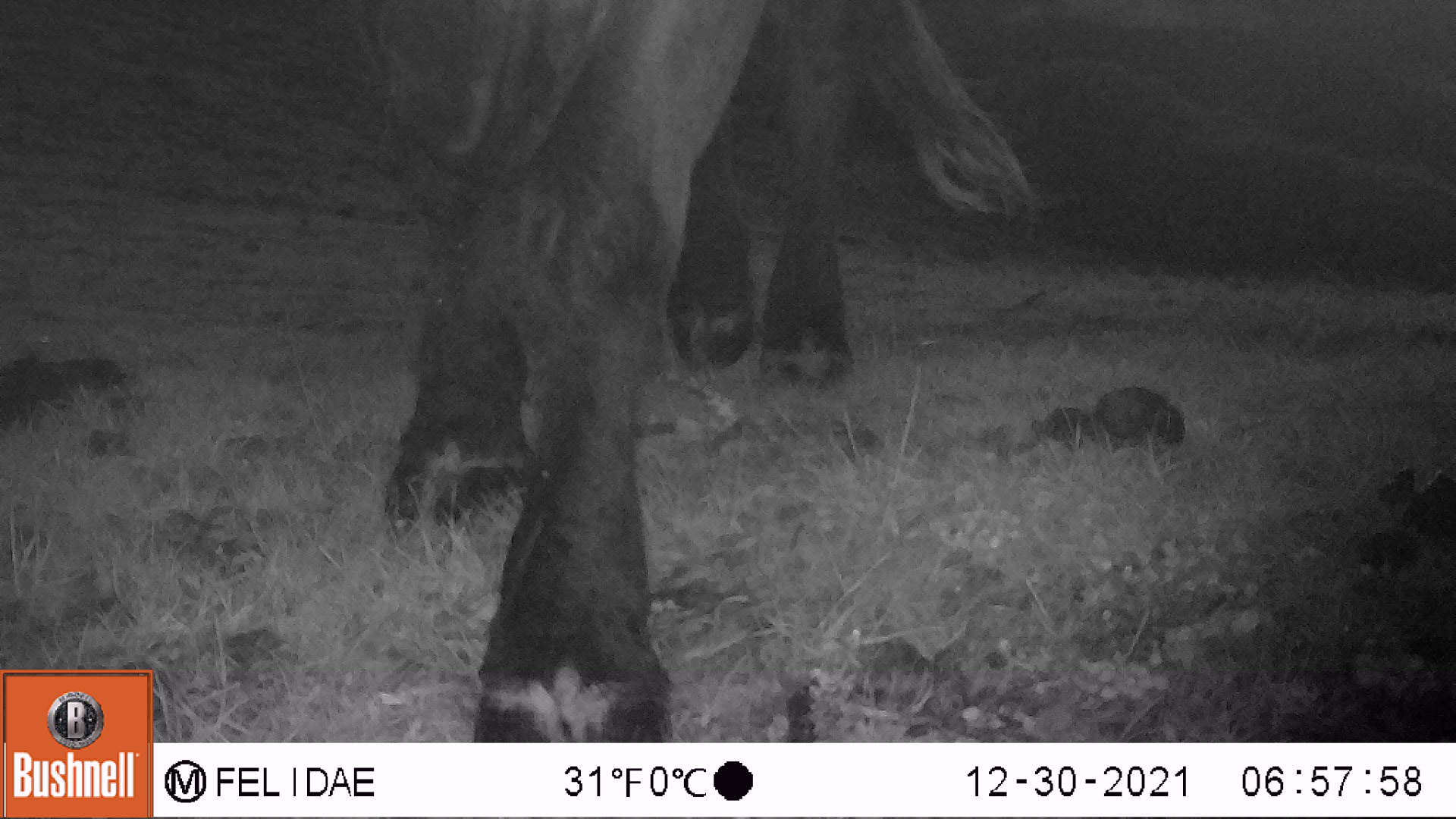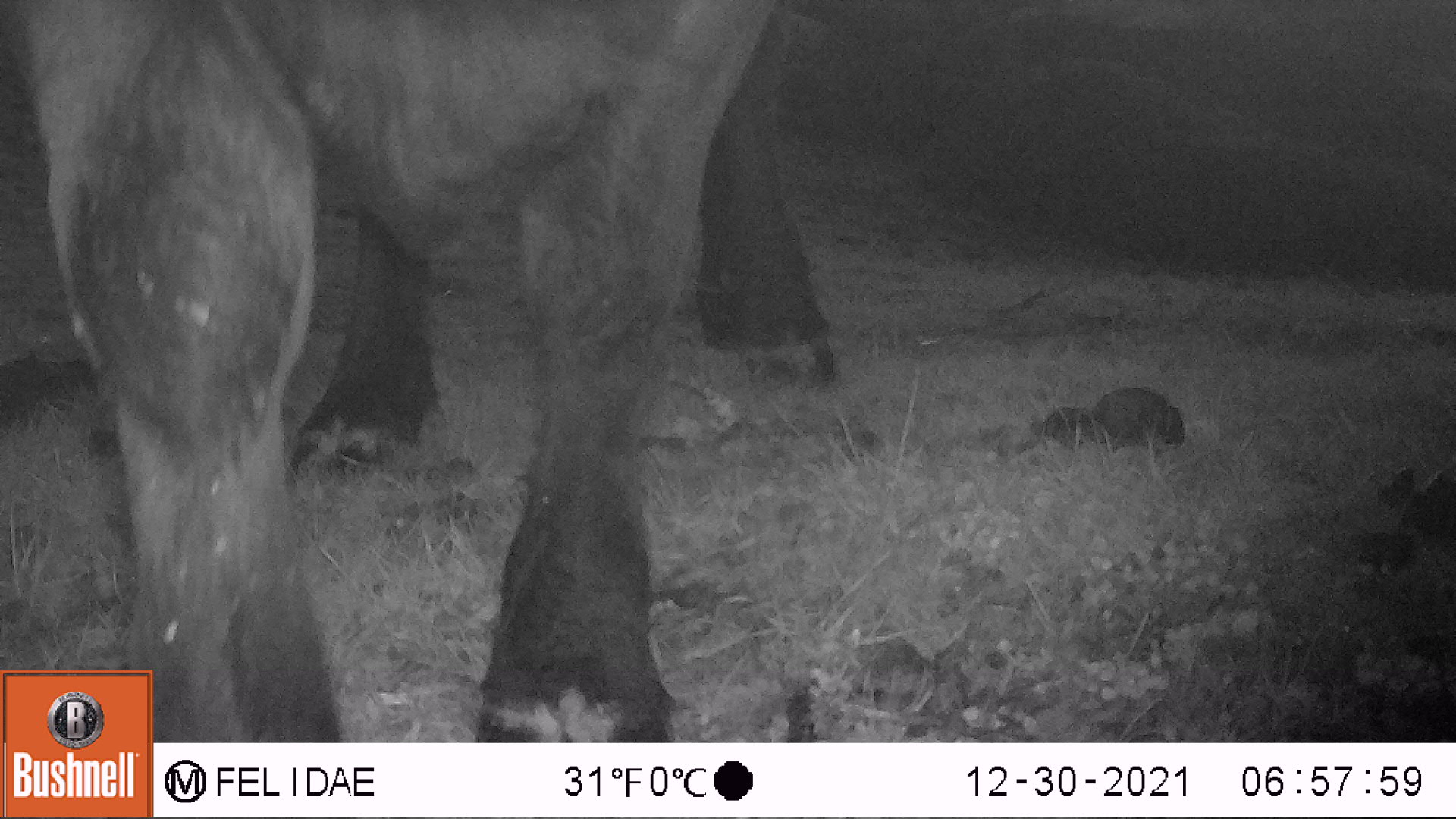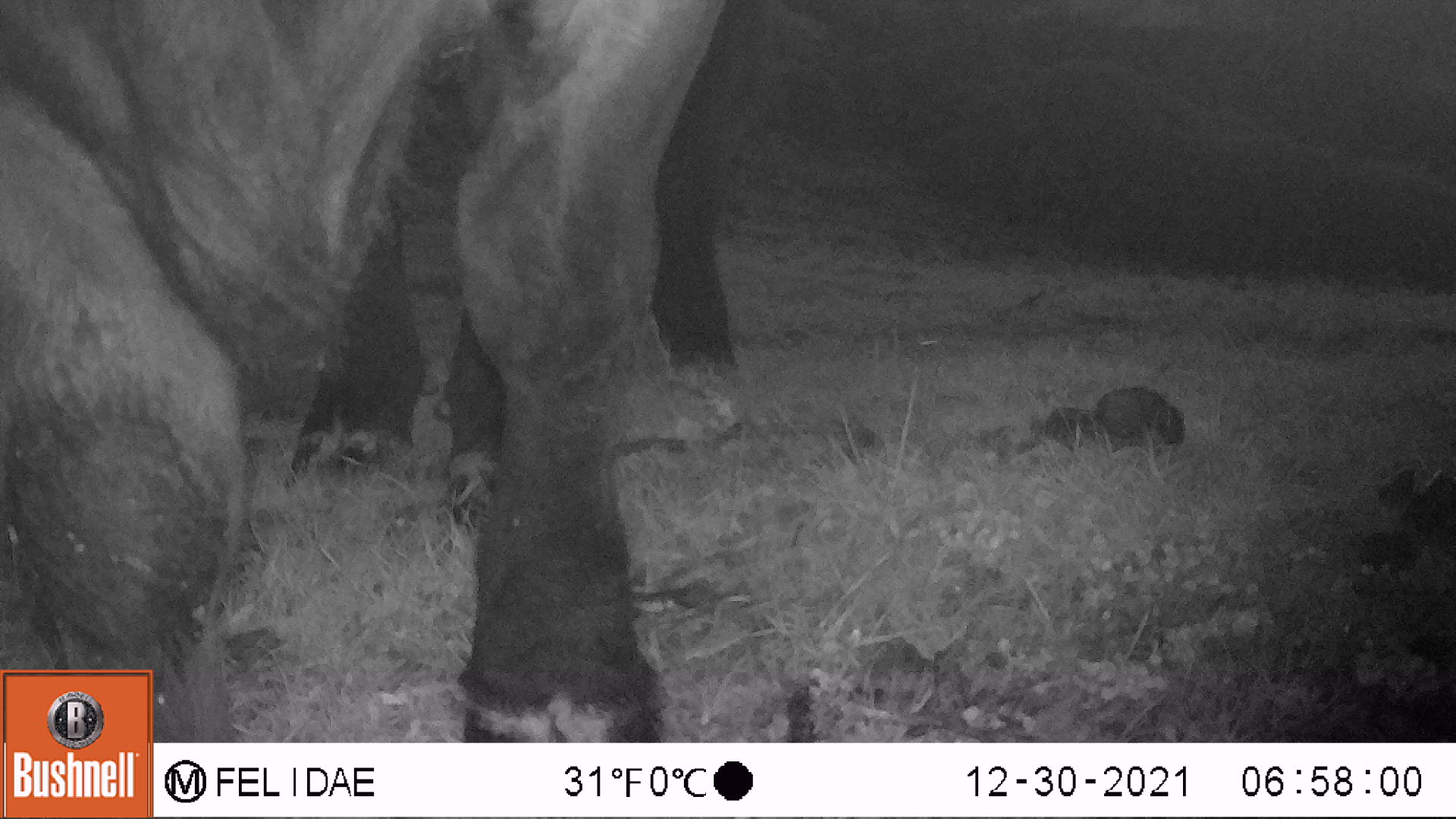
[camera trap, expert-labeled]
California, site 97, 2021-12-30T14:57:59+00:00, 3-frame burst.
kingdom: Animalia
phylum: Chordata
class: Mammalia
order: Artiodactyla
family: Bovidae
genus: Bos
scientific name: Bos taurus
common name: domestic cattle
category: cattle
Cattle (domestic cattle) (Bos taurus).